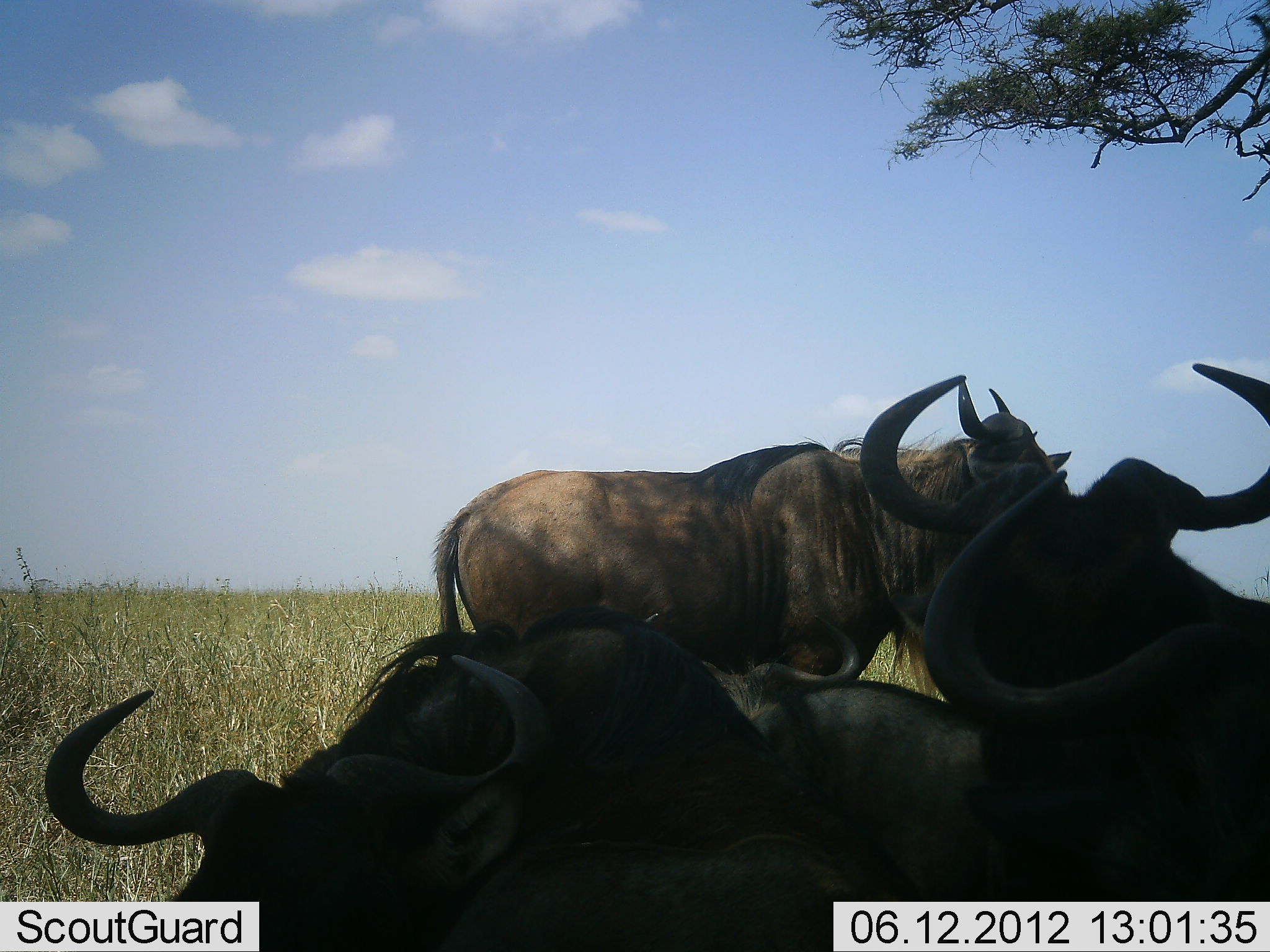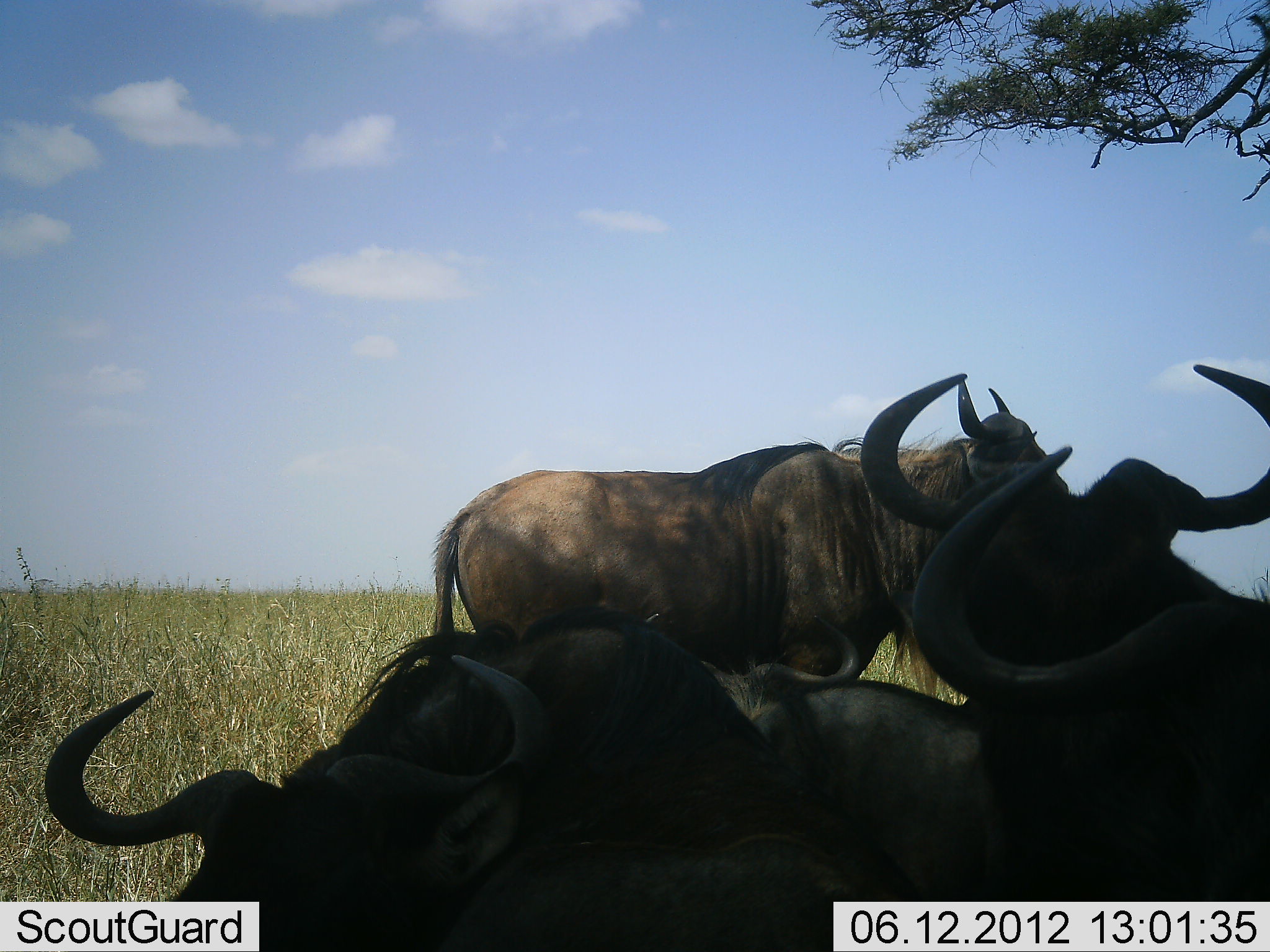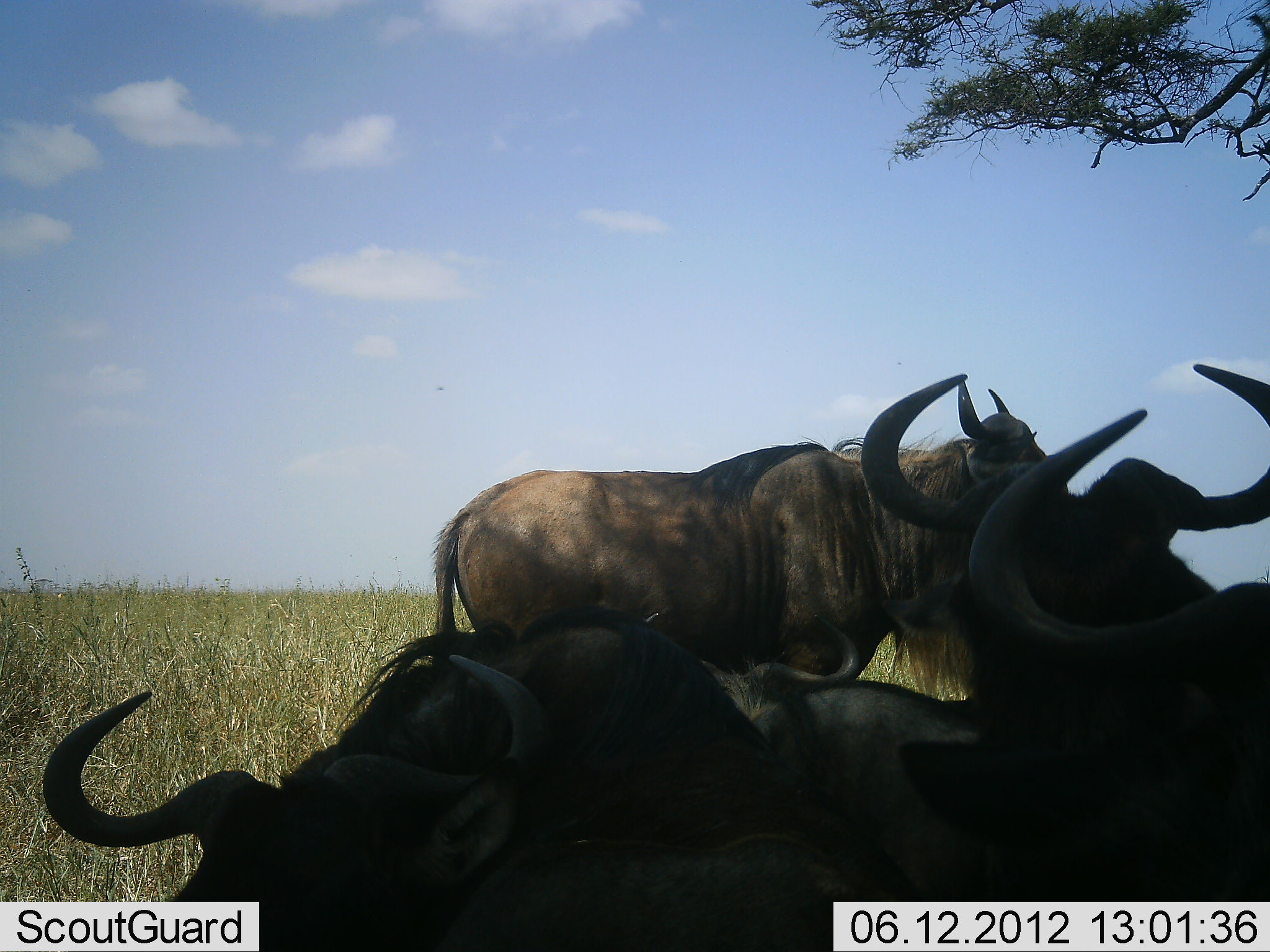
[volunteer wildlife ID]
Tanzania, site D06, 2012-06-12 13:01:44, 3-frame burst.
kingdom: Animalia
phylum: Chordata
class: Mammalia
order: Artiodactyla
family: Bovidae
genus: Connochaetes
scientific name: Connochaetes taurinus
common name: blue wildebeest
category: wildebeest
Wildebeest (blue wildebeest) (Connochaetes taurinus), count 5. Behavior (volunteer vote fractions): standing 80%, resting 80%, moving 0%, interacting 0%. Young present (vote fraction): 0%. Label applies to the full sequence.